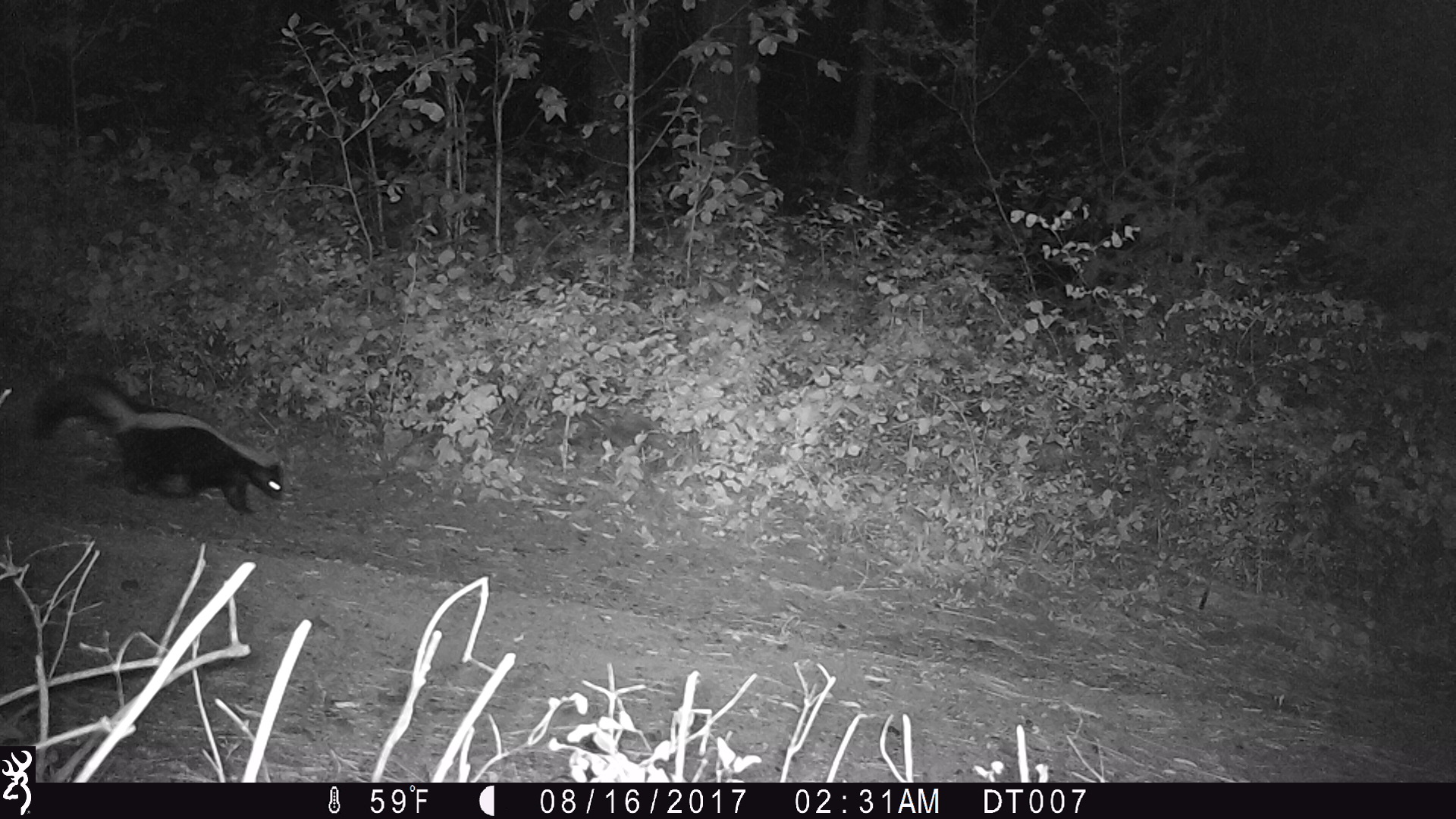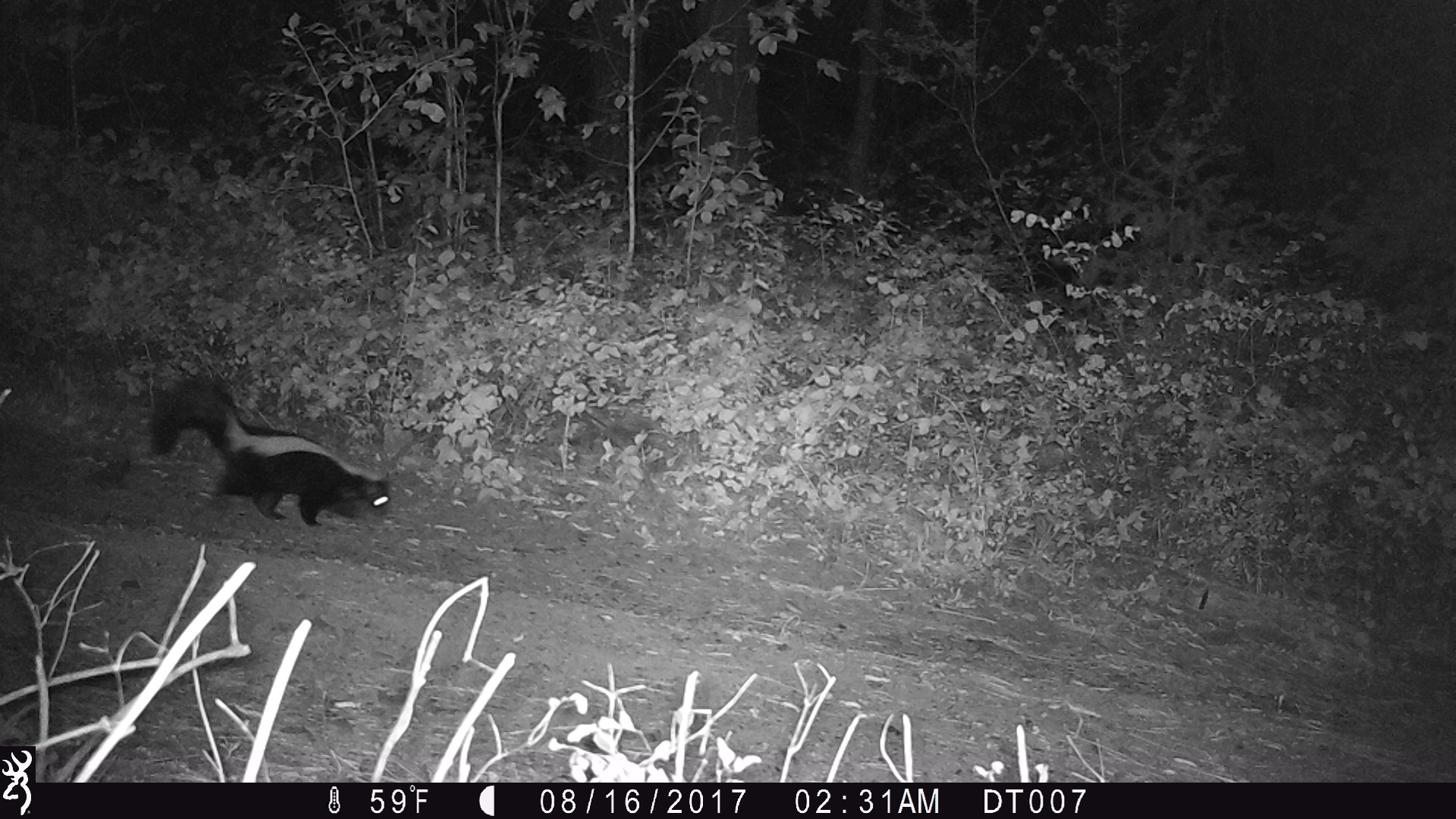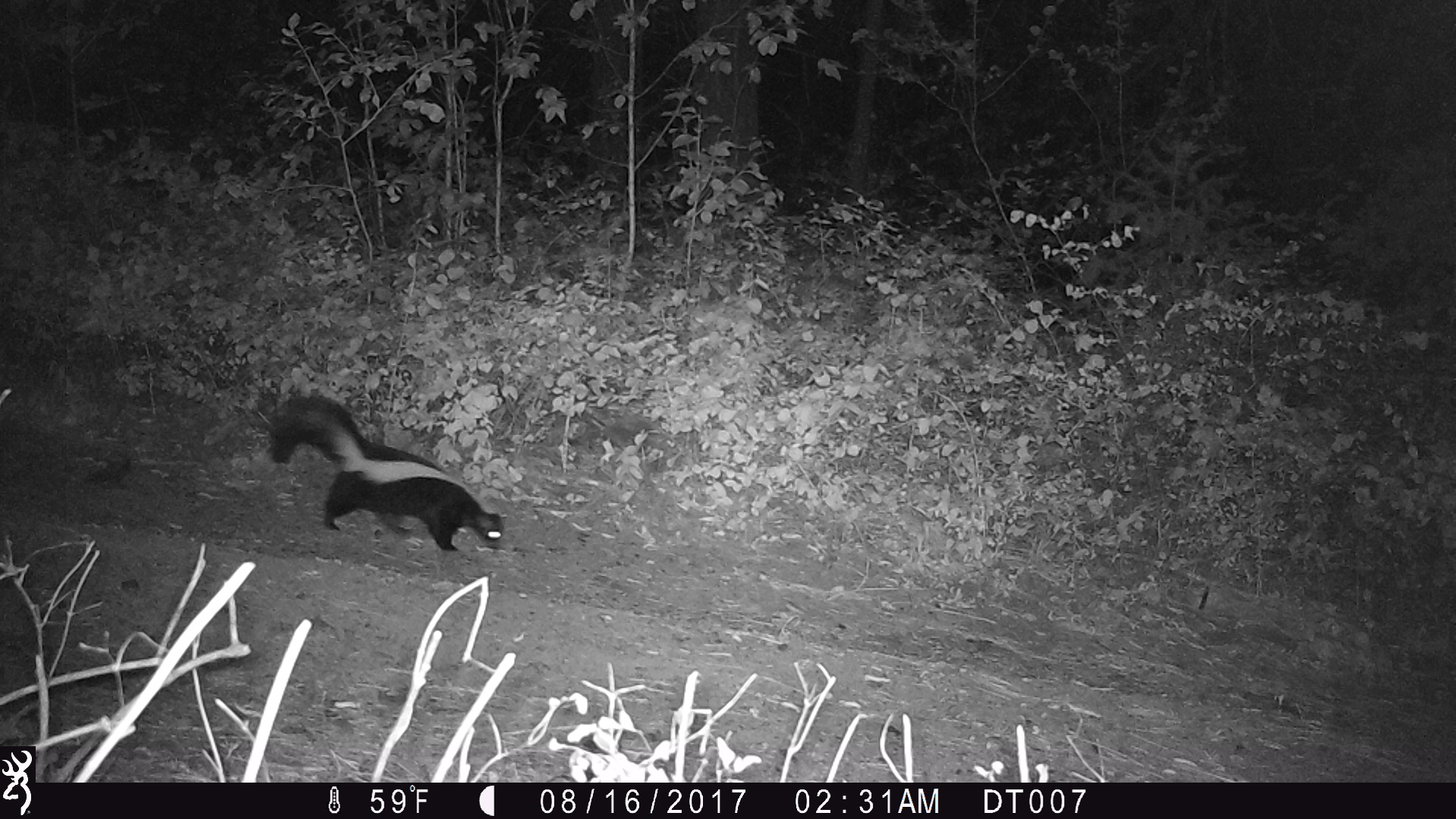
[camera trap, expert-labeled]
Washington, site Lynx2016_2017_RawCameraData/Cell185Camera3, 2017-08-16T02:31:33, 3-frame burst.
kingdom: Animalia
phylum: Chordata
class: Mammalia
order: Carnivora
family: Mephitidae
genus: Mephitis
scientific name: Mephitis mephitis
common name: striped skunk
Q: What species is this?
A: Mephitis mephitis (striped skunk).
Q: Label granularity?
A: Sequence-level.